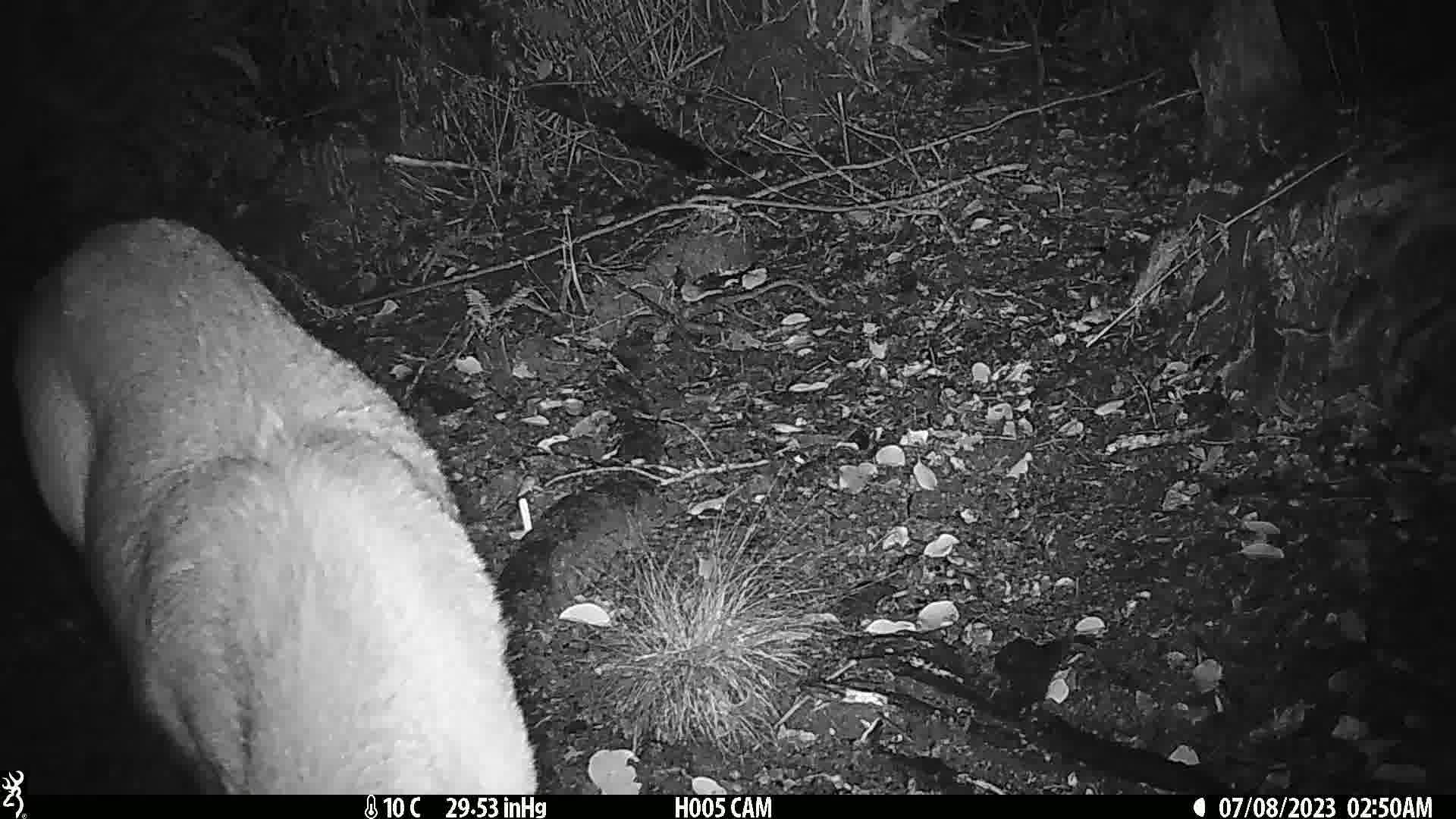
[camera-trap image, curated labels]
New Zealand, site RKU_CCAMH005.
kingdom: Animalia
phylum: Chordata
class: Mammalia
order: Artiodactyla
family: Cervidae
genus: Odocoileus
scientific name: Odocoileus virginianus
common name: white-tailed deer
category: white tailed deer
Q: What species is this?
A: White tailed deer (white-tailed deer) (Odocoileus virginianus).